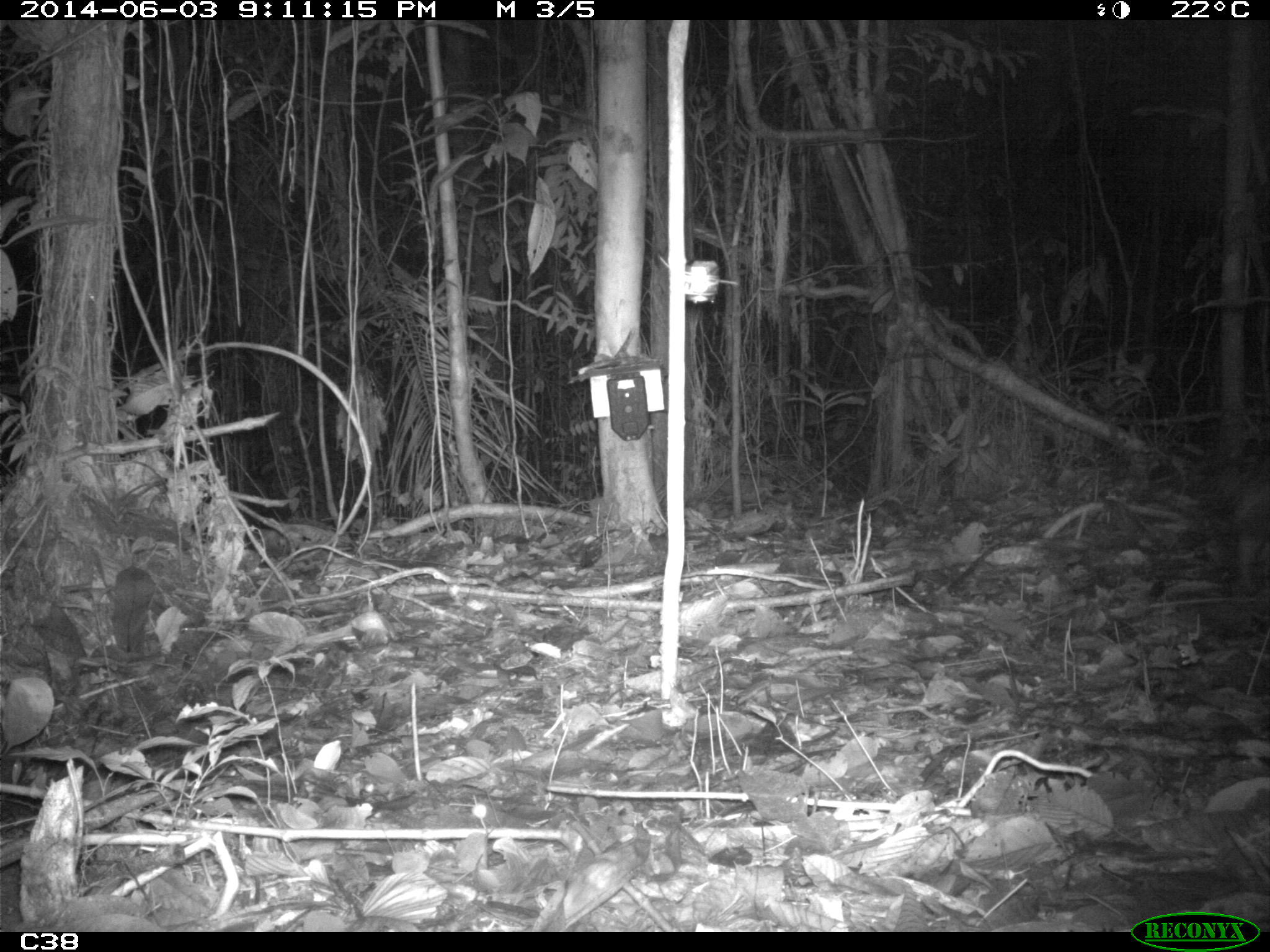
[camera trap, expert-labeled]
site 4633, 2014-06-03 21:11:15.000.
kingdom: Animalia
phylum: Chordata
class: Mammalia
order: Cingulata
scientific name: Cingulata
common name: armadillo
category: unknown armadillo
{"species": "unknown armadillo (armadillo) (Cingulata)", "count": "1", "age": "adult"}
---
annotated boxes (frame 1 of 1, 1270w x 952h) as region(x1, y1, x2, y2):
unknown armadillo: region(1234, 479, 1269, 596)